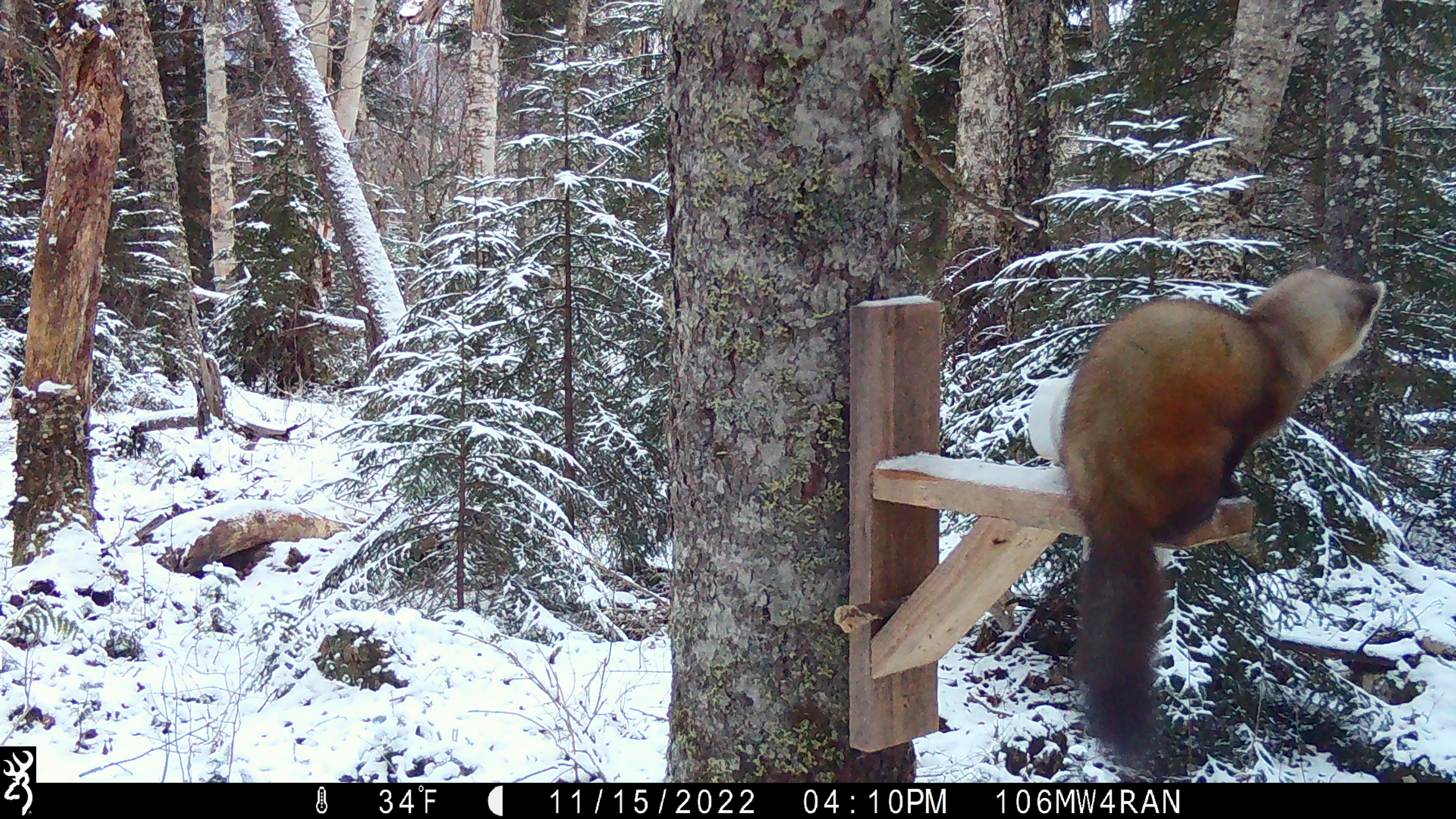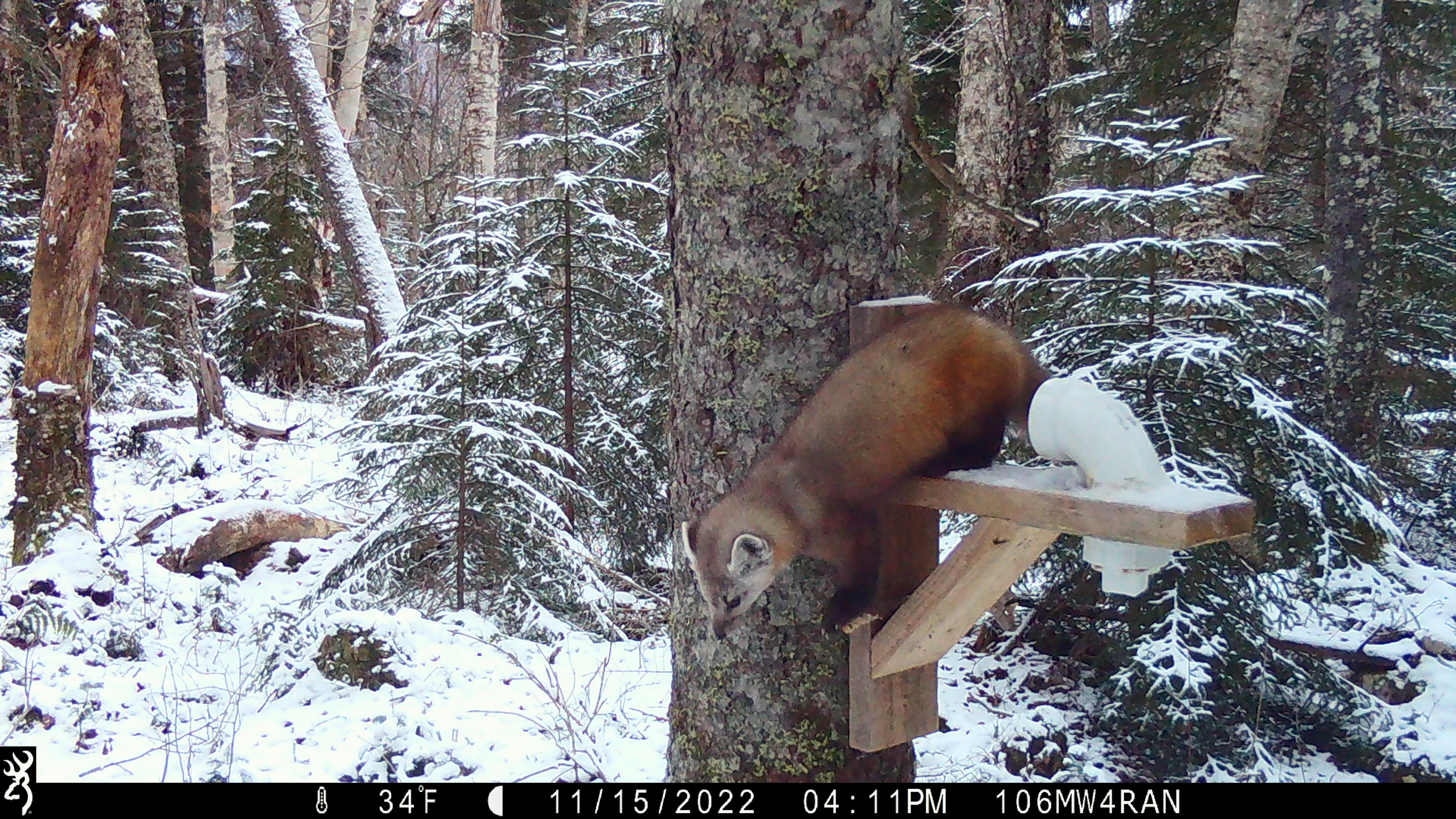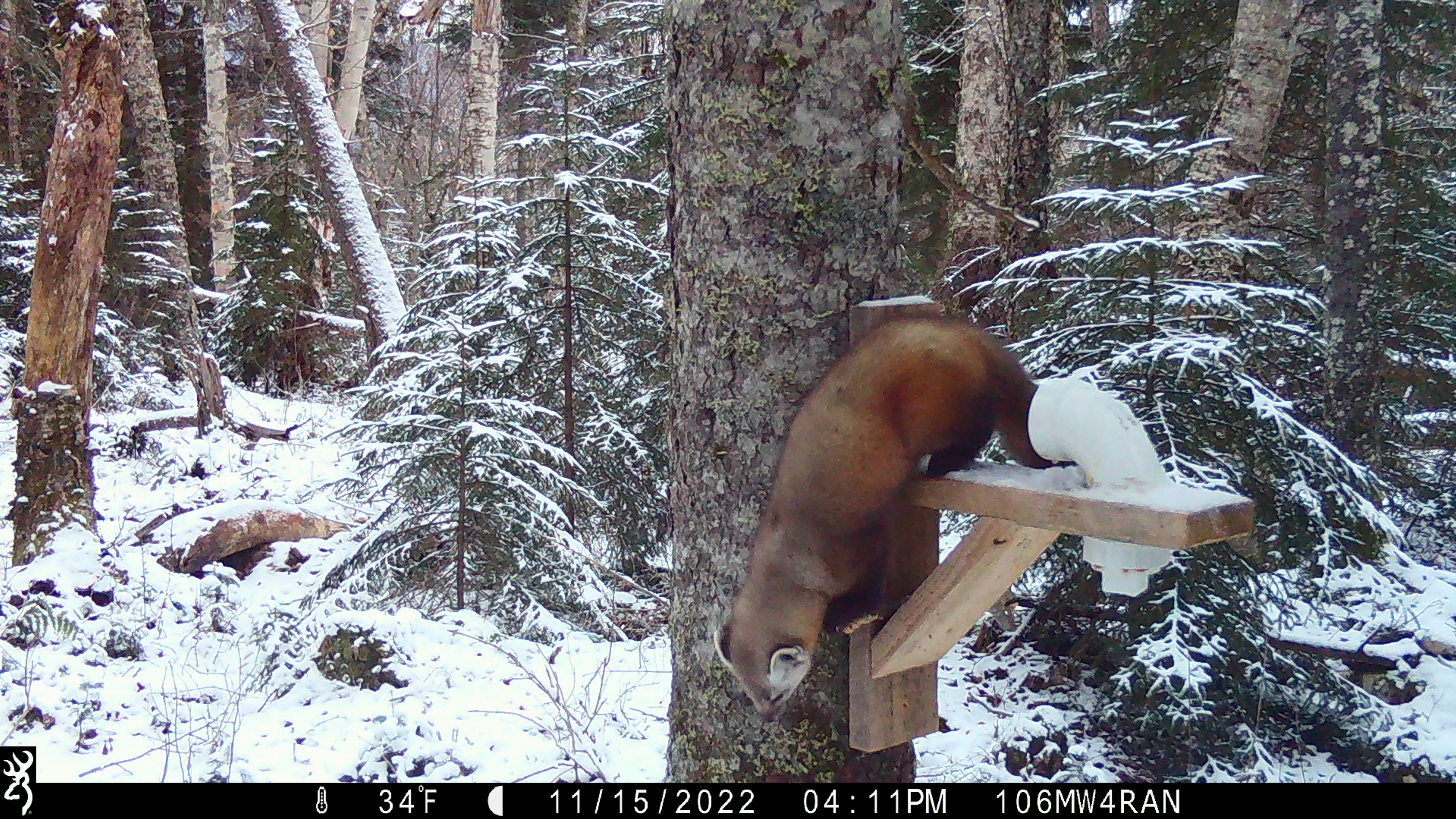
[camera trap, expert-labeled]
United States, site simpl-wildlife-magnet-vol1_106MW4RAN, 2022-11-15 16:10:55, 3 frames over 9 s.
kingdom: Animalia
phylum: Chordata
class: Mammalia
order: Carnivora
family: Mustelidae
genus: Martes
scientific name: Martes americana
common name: american marten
American marten (Martes americana).